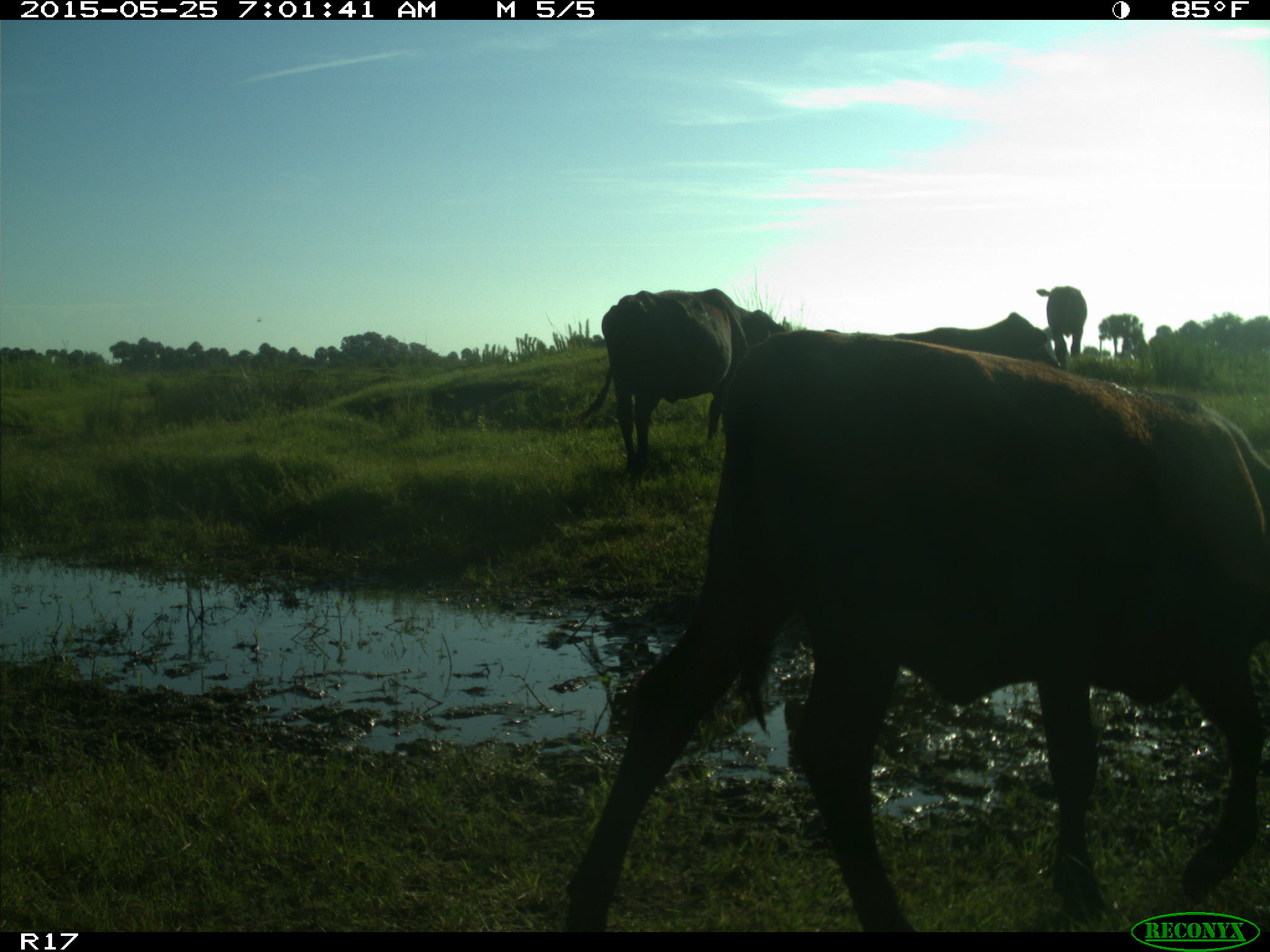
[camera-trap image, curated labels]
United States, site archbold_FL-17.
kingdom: Animalia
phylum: Chordata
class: Mammalia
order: Artiodactyla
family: Bovidae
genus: Bos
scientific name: Bos taurus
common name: domestic cow